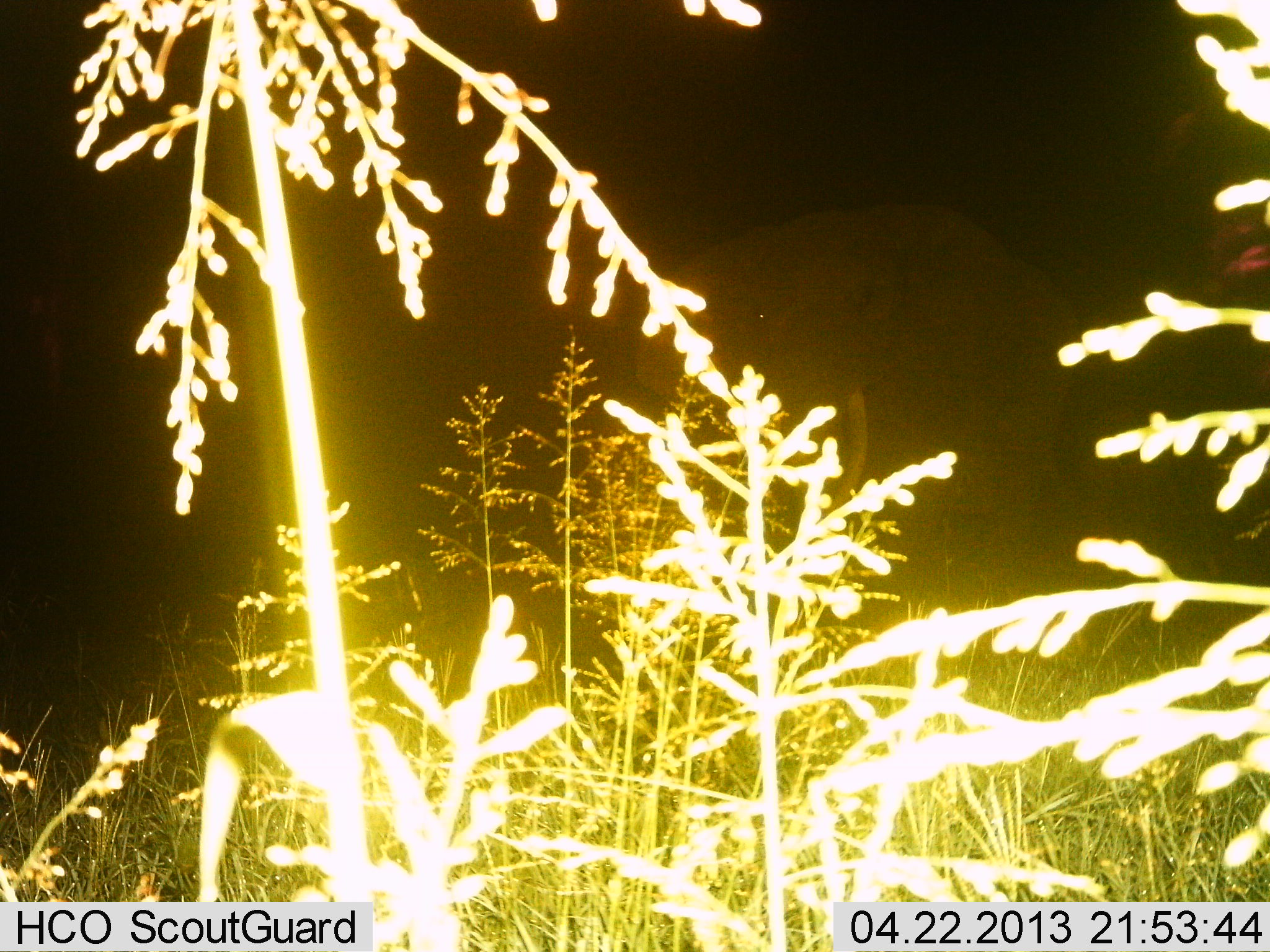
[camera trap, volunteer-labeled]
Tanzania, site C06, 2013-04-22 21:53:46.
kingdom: Animalia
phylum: Chordata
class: Mammalia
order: Proboscidea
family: Elephantidae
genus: Loxodonta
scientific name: Loxodonta africana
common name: african bush elephant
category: elephant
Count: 1.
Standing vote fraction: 86%.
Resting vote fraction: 0%.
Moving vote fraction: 10%.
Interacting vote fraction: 0%.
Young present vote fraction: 0%.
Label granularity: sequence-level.